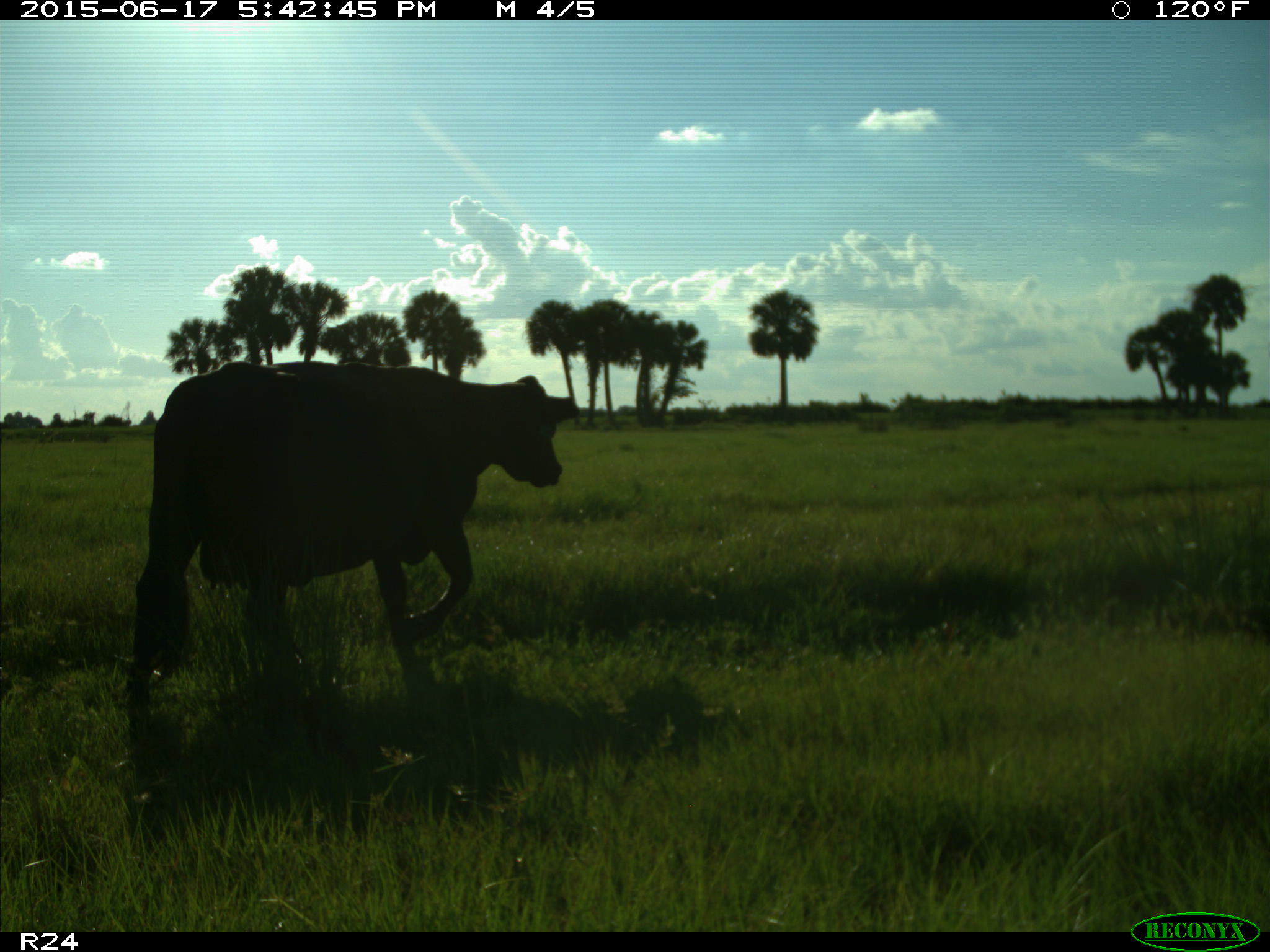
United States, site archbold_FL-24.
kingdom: Animalia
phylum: Chordata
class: Mammalia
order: Artiodactyla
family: Bovidae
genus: Bos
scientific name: Bos taurus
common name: domestic cow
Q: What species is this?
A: Bos taurus (domestic cow).